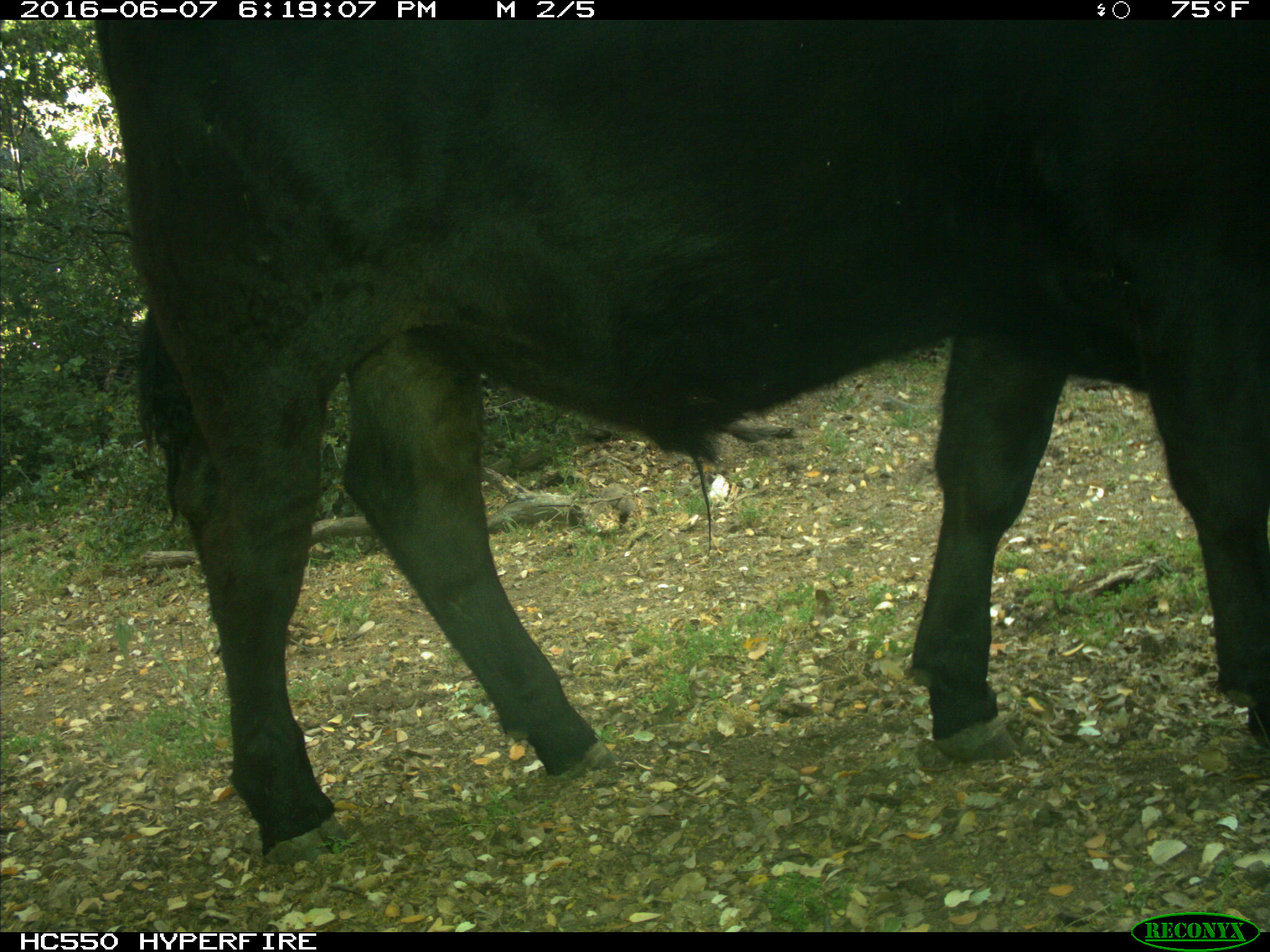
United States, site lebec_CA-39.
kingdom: Animalia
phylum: Chordata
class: Mammalia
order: Artiodactyla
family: Bovidae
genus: Bos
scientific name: Bos taurus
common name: domestic cow